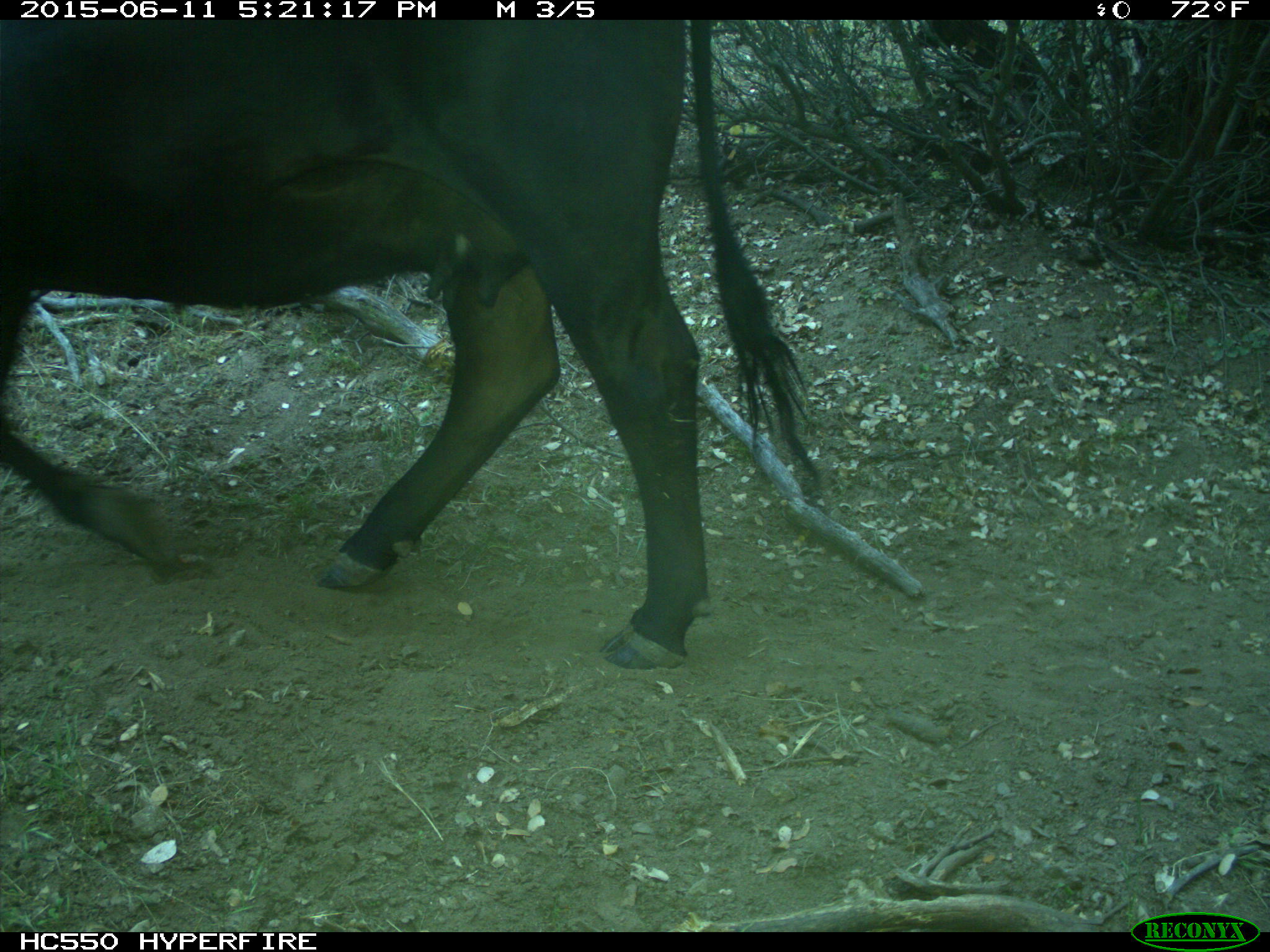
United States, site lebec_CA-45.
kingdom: Animalia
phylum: Chordata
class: Mammalia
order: Artiodactyla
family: Bovidae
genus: Bos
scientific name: Bos taurus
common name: domestic cow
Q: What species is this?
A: Bos taurus (domestic cow).